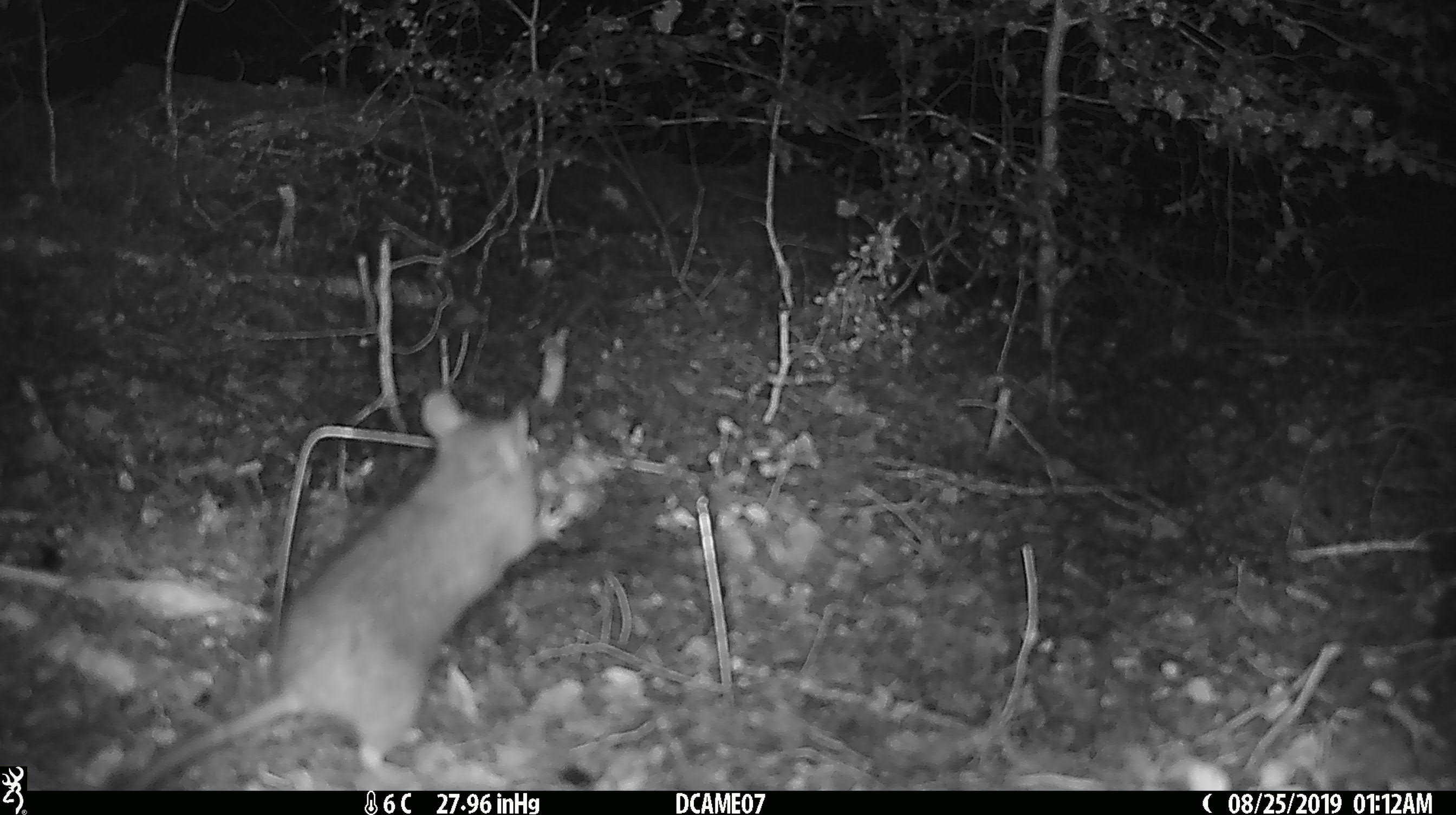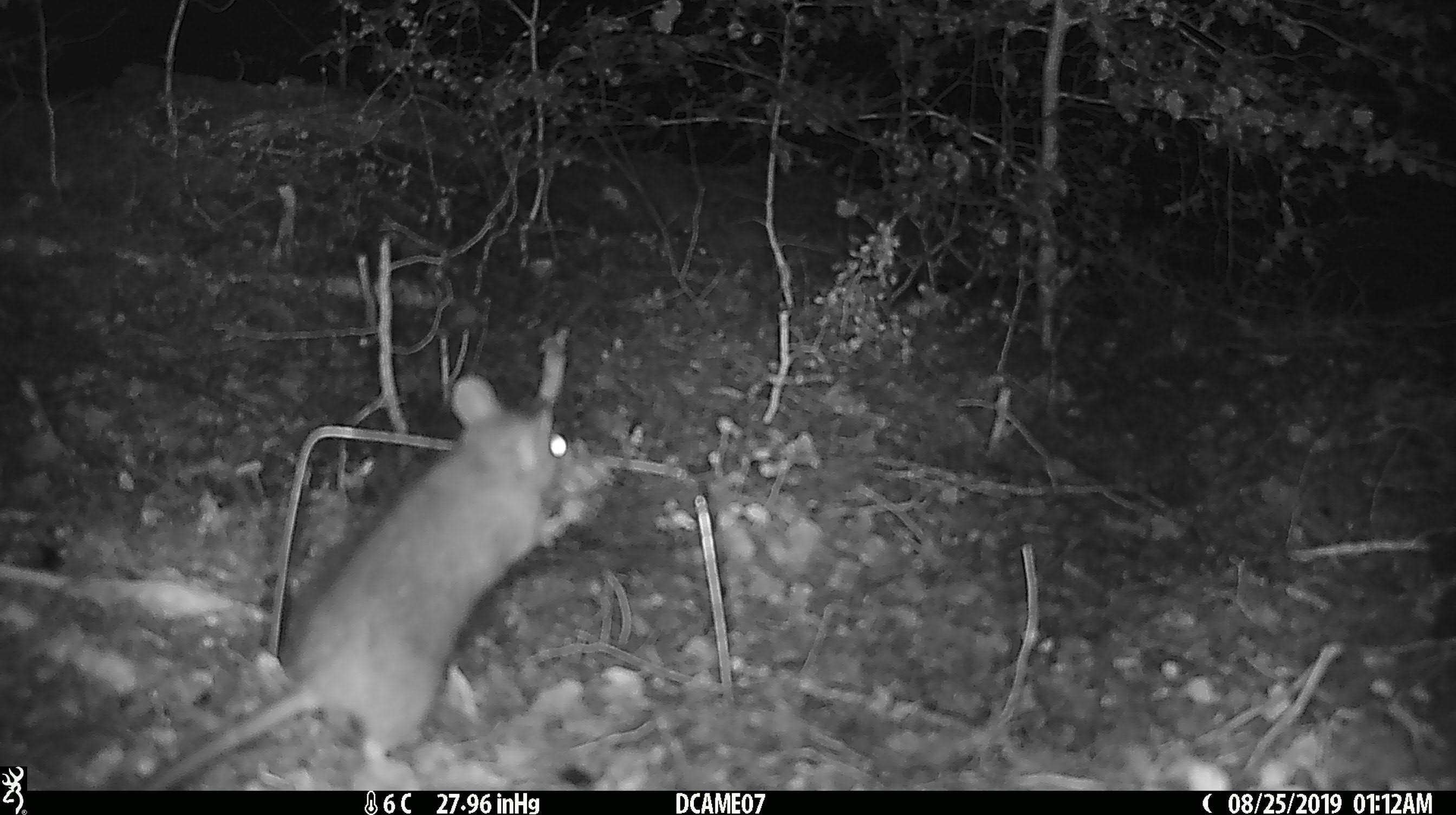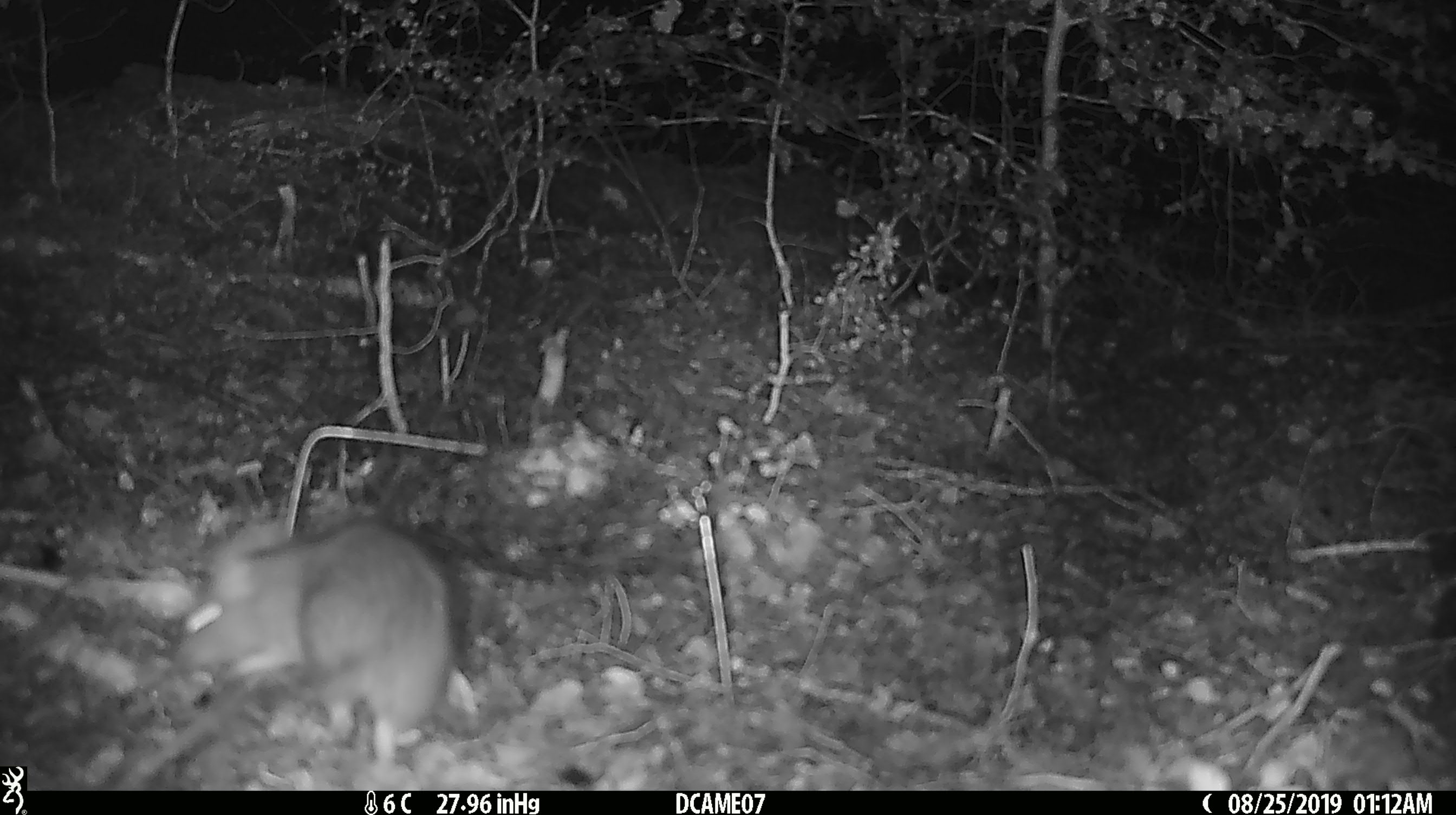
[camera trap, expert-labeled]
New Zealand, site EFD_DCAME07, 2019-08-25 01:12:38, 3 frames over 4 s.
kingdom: Animalia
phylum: Chordata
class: Mammalia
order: Rodentia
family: Muridae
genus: Rattus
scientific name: Rattus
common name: rat